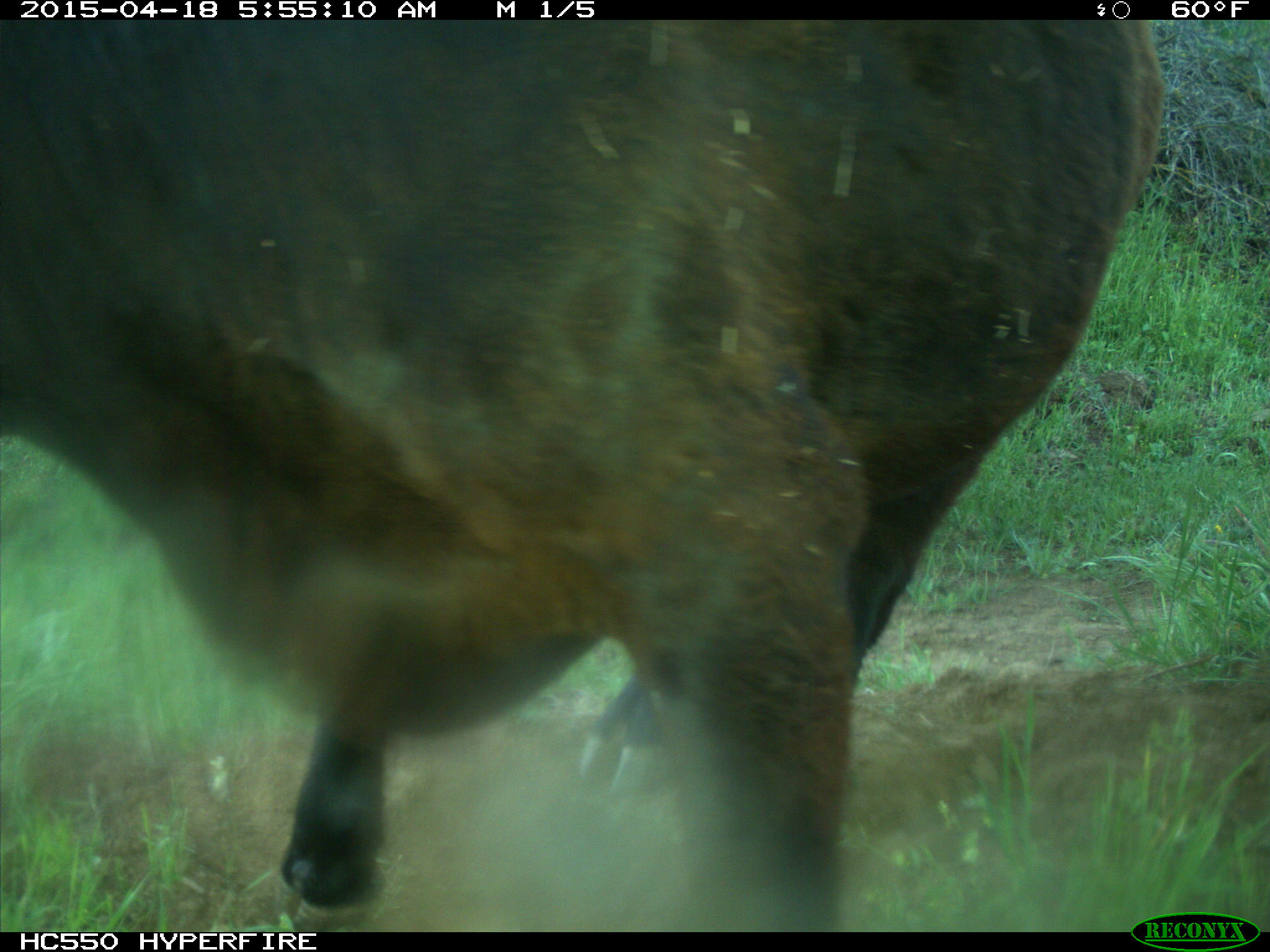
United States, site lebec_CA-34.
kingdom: Animalia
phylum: Chordata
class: Mammalia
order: Artiodactyla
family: Bovidae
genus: Bos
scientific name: Bos taurus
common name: domestic cow